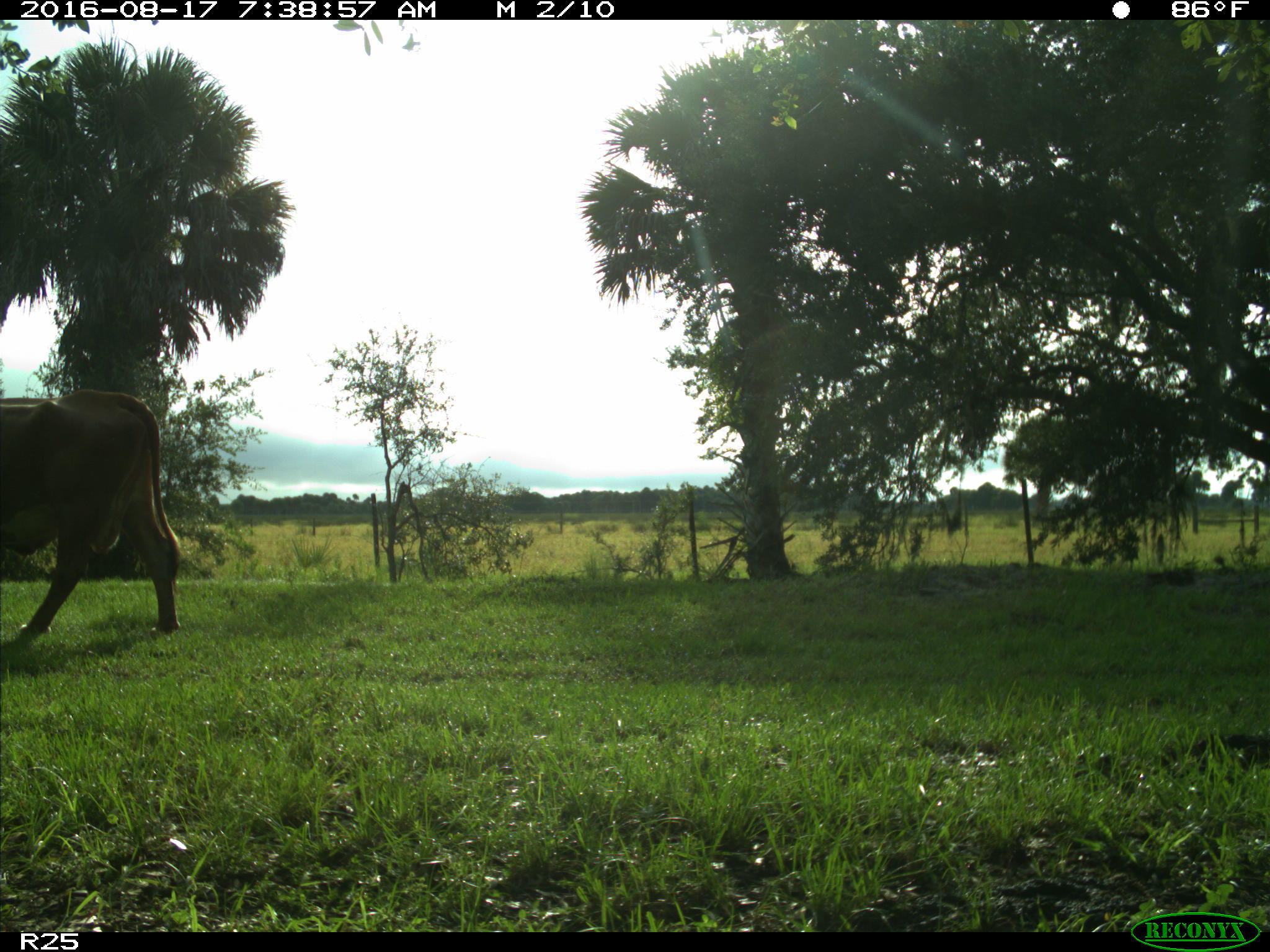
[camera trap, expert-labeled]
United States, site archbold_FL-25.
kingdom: Animalia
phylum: Chordata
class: Mammalia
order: Artiodactyla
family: Bovidae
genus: Bos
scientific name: Bos taurus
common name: domestic cow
Bos taurus (domestic cow).